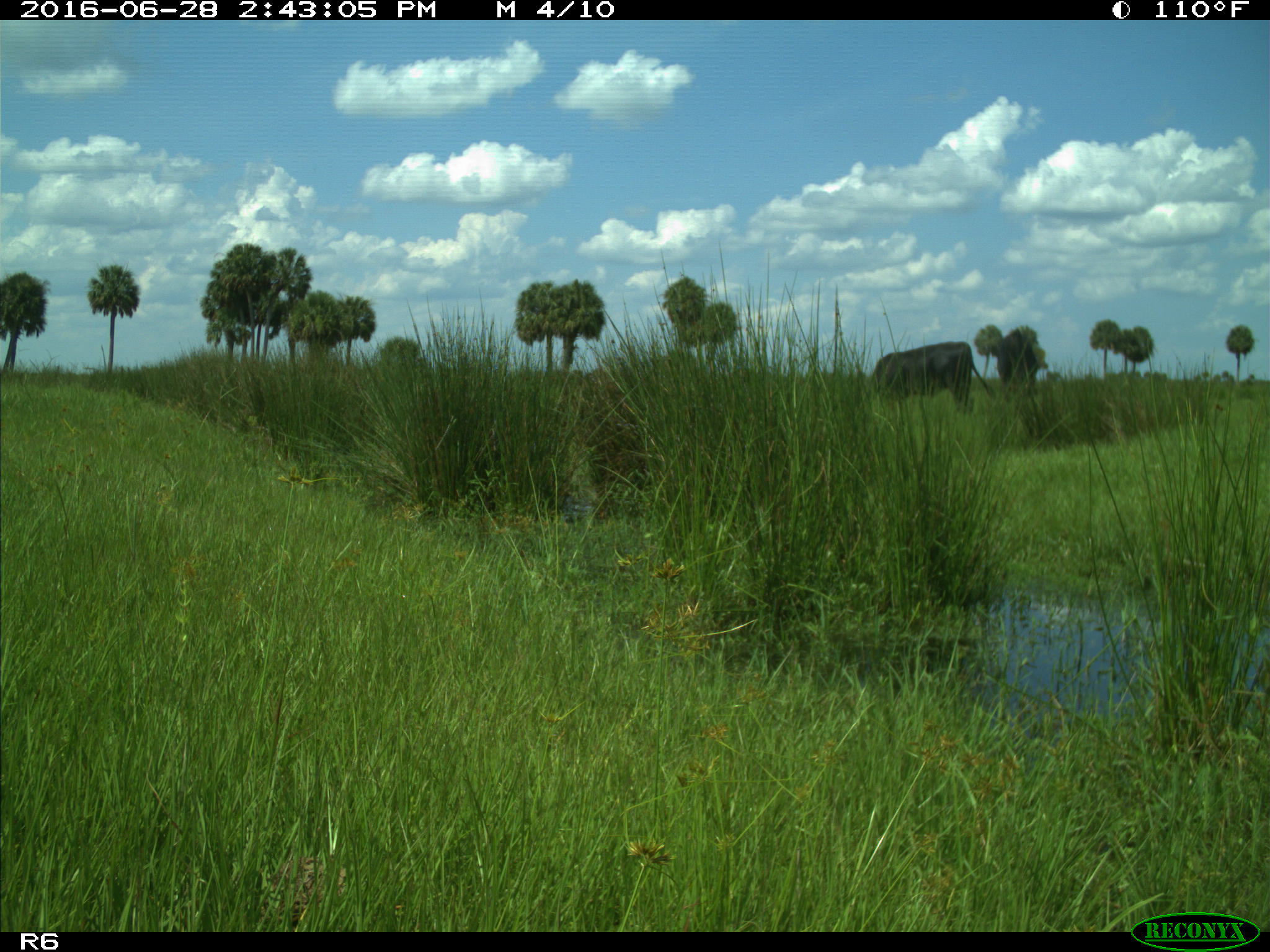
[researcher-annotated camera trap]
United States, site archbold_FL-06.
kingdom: Animalia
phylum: Chordata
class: Mammalia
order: Artiodactyla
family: Bovidae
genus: Bos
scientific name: Bos taurus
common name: domestic cow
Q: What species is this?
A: Bos taurus (domestic cow).